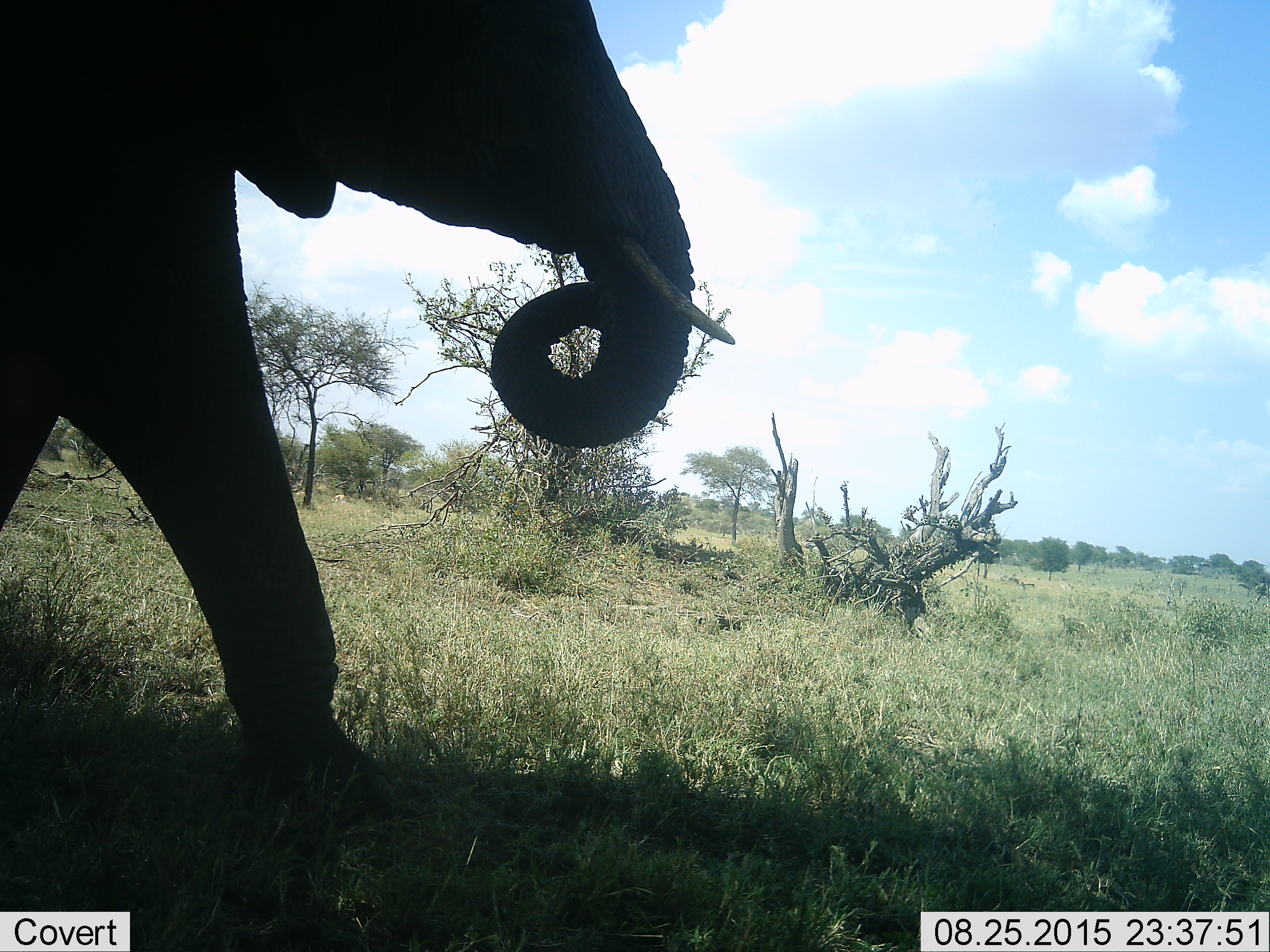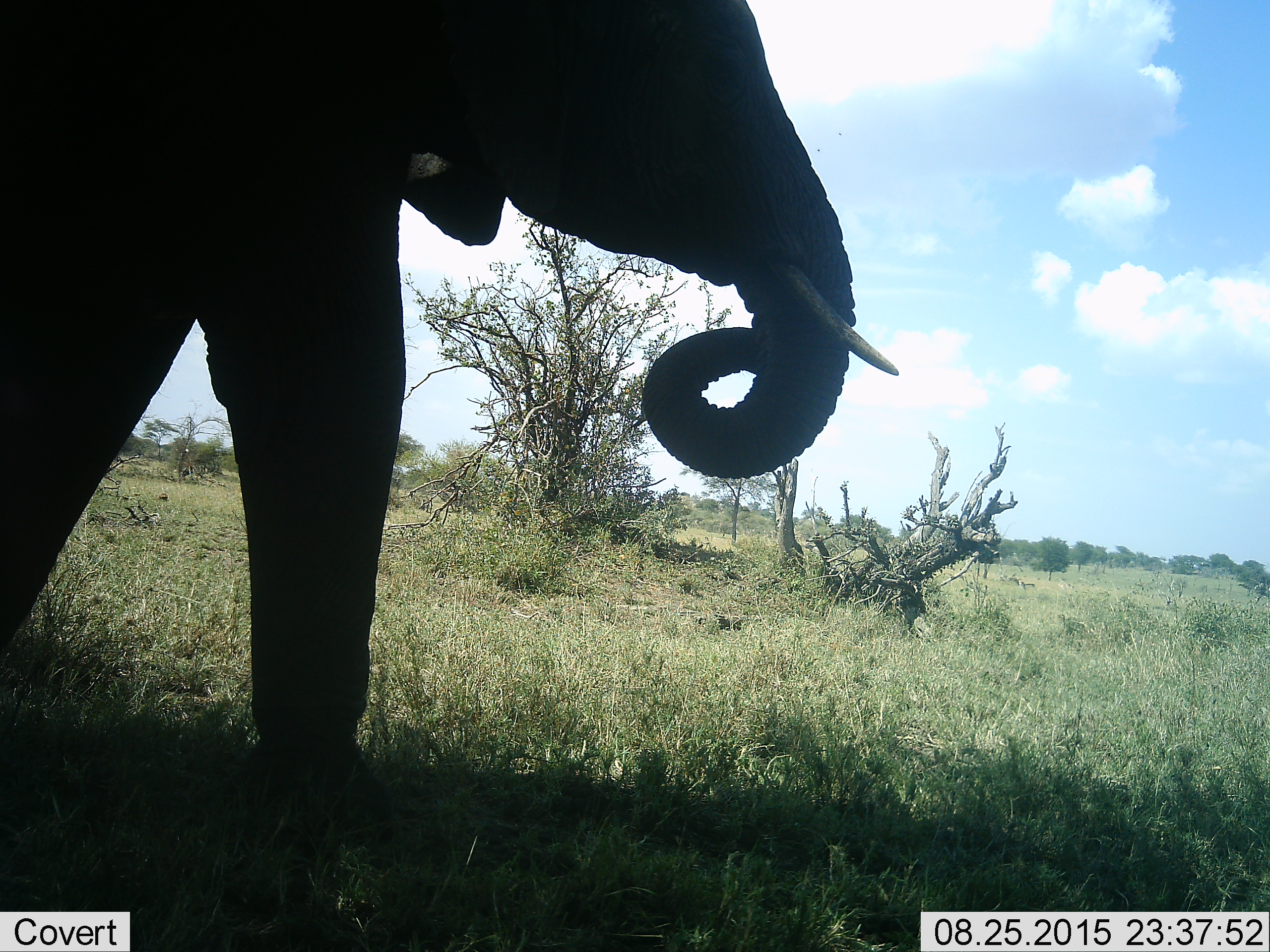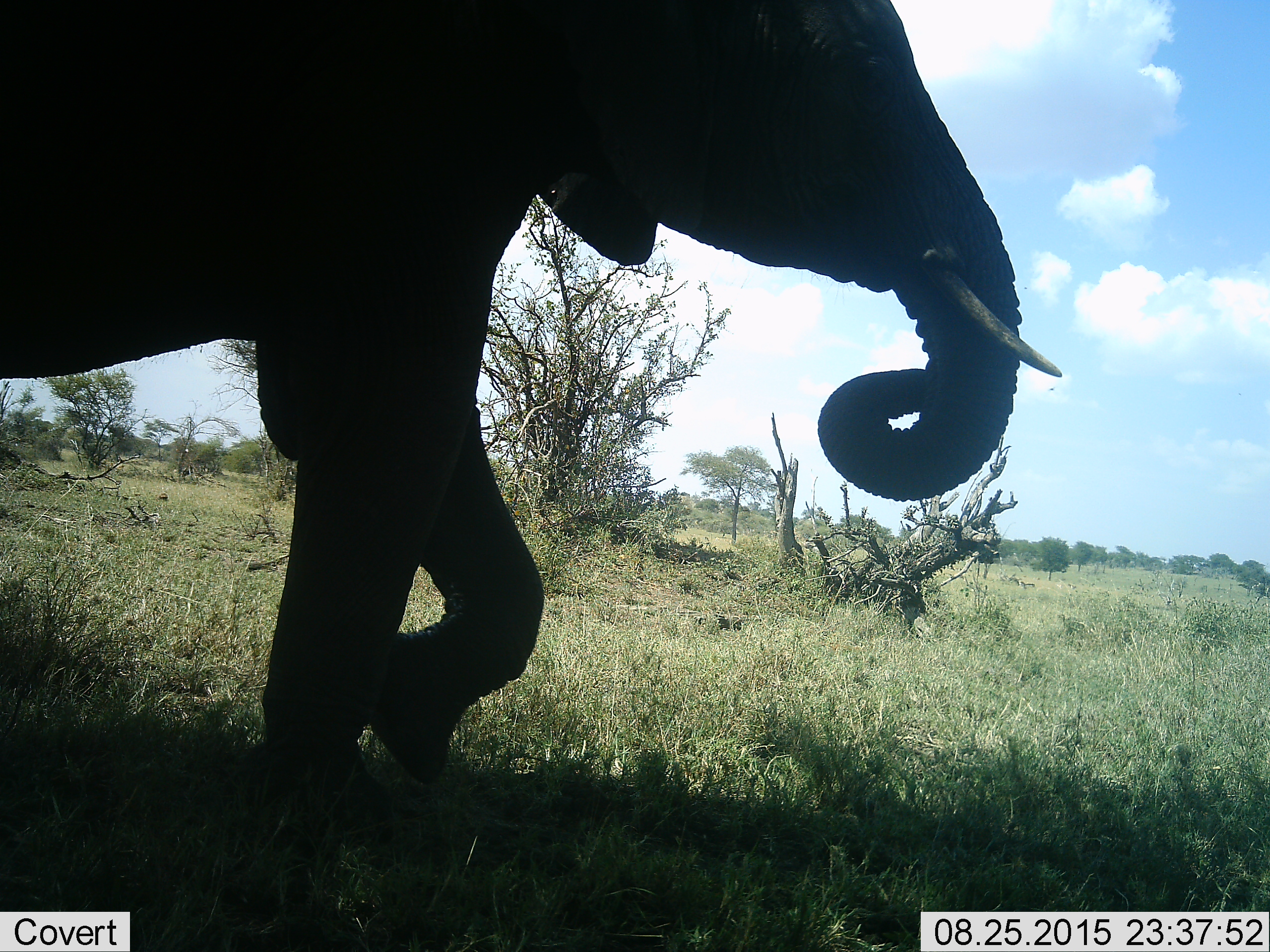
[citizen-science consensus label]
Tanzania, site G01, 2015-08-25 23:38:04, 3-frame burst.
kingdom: Animalia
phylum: Chordata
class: Mammalia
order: Proboscidea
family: Elephantidae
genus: Loxodonta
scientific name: Loxodonta africana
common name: african bush elephant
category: elephant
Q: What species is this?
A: Elephant (african bush elephant) (Loxodonta africana).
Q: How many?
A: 1.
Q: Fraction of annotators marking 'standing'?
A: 0%.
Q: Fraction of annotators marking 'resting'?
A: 0%.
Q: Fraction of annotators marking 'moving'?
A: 100%.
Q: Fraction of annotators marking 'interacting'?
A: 0%.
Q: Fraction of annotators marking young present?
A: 0%.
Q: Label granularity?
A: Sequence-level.